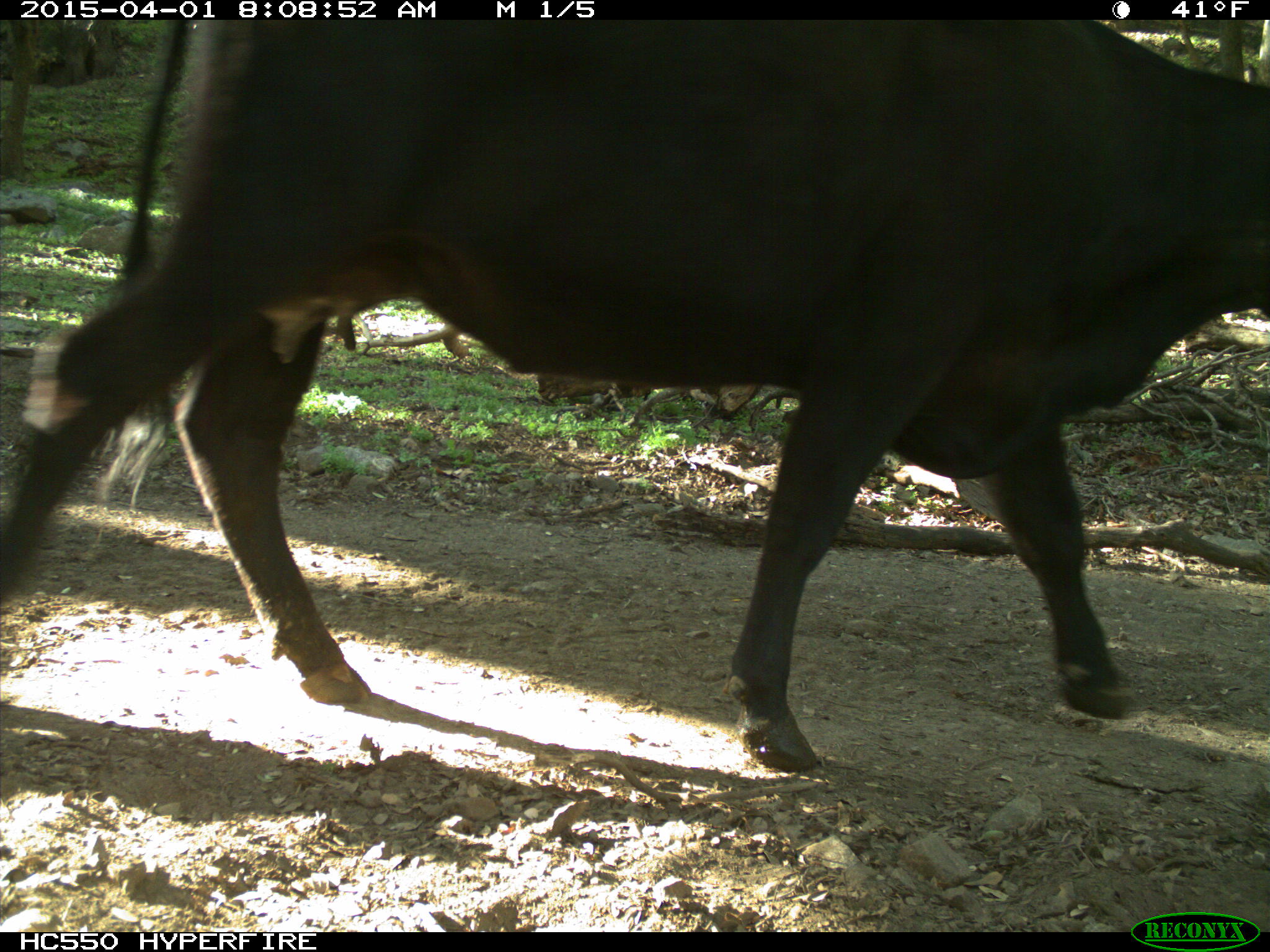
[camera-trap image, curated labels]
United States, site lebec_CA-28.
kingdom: Animalia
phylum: Chordata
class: Mammalia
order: Artiodactyla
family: Bovidae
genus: Bos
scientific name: Bos taurus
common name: domestic cow